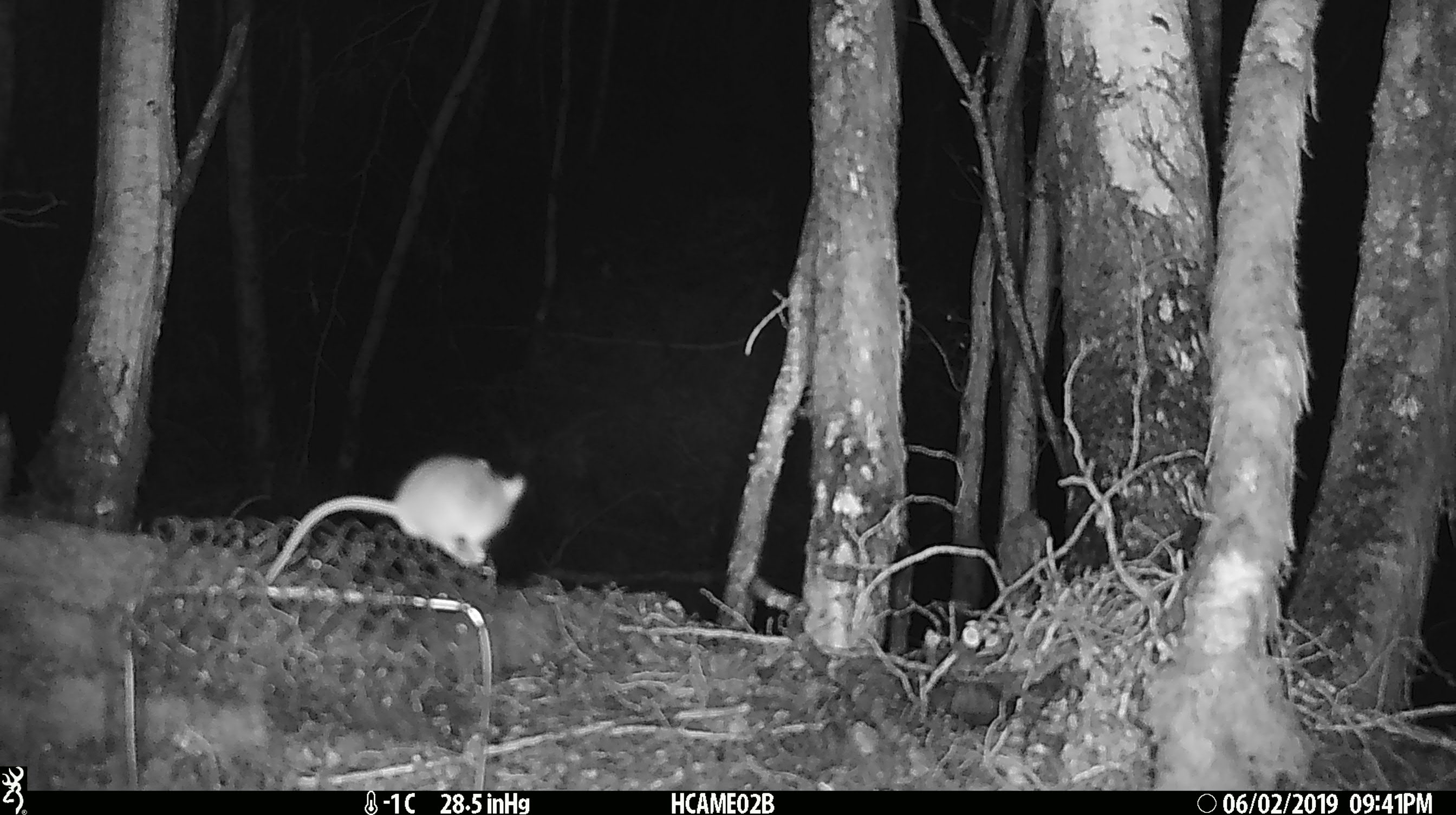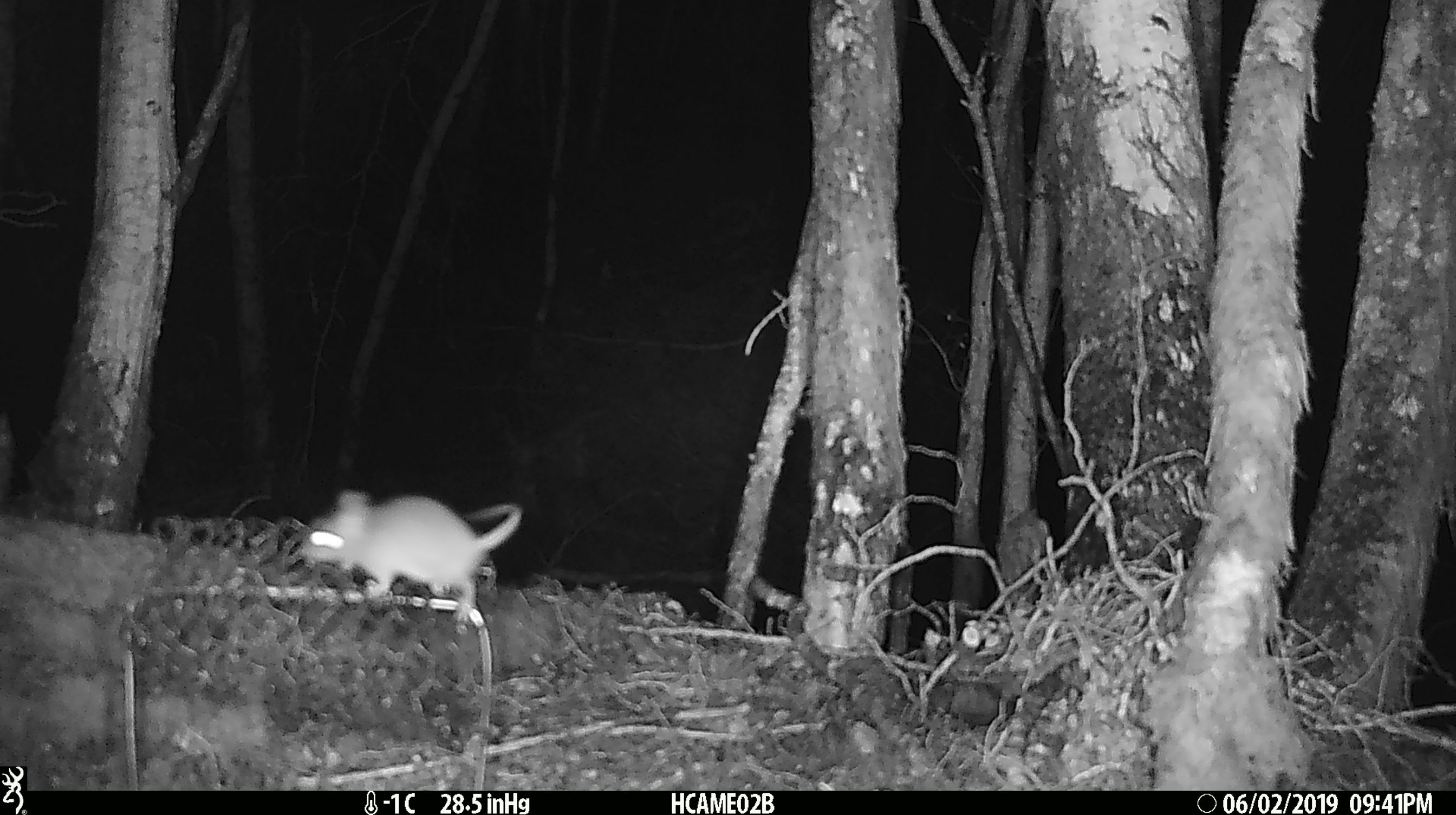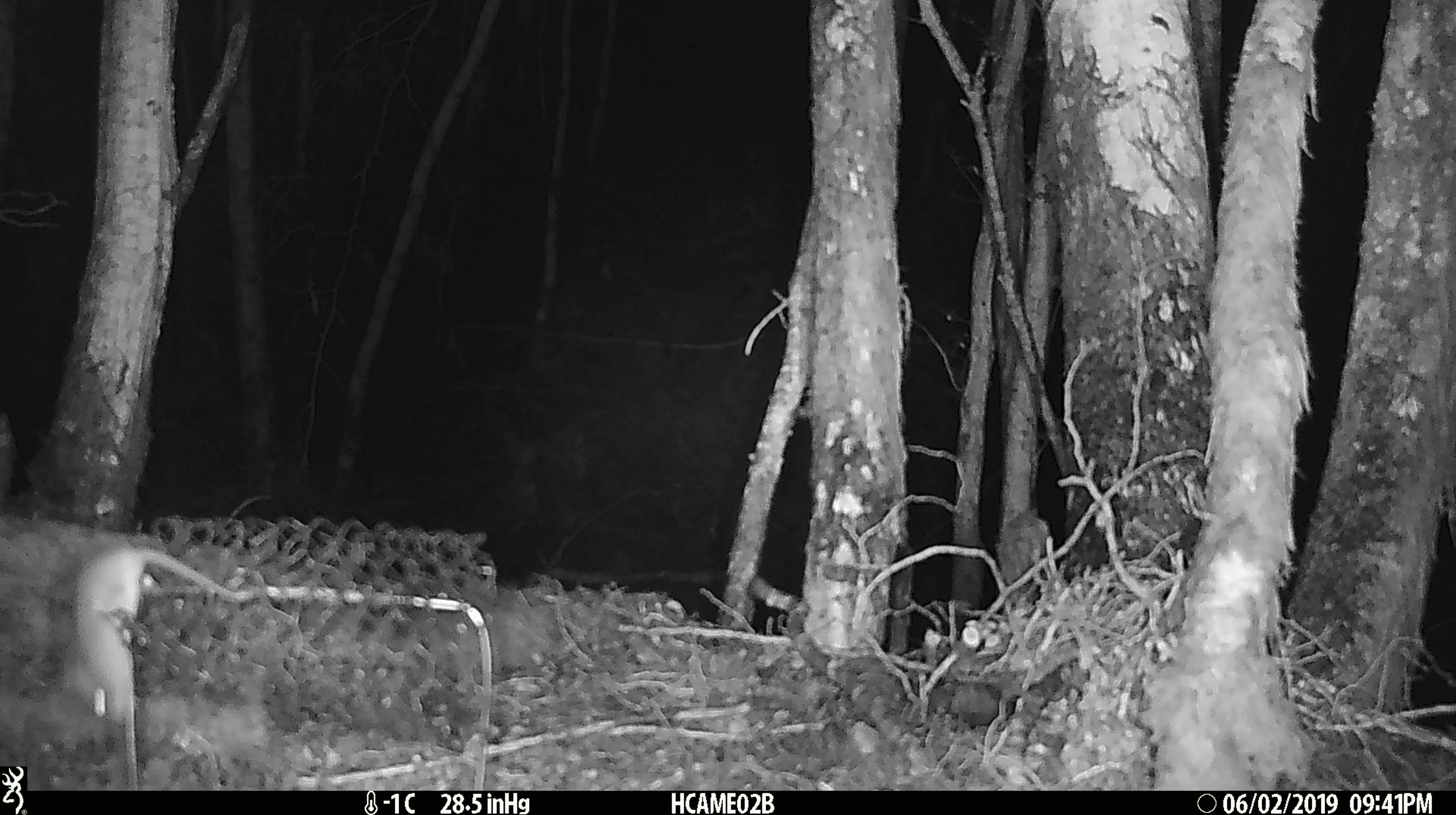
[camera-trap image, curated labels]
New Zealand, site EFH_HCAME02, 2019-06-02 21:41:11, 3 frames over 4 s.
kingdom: Animalia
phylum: Chordata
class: Mammalia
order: Rodentia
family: Muridae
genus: Mus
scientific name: Mus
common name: mouse